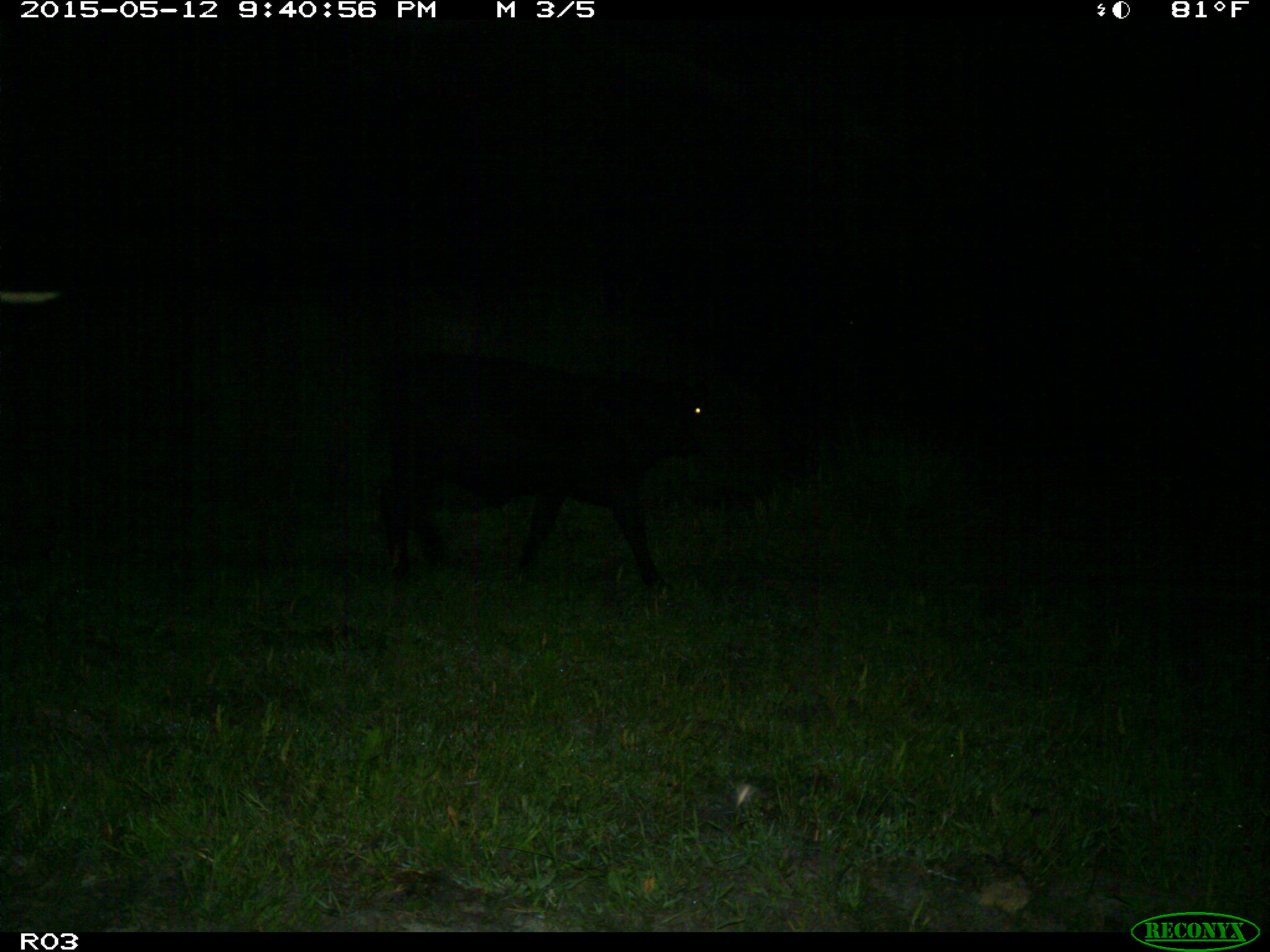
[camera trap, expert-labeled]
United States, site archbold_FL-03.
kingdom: Animalia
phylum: Chordata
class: Mammalia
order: Artiodactyla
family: Bovidae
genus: Bos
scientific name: Bos taurus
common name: domestic cow